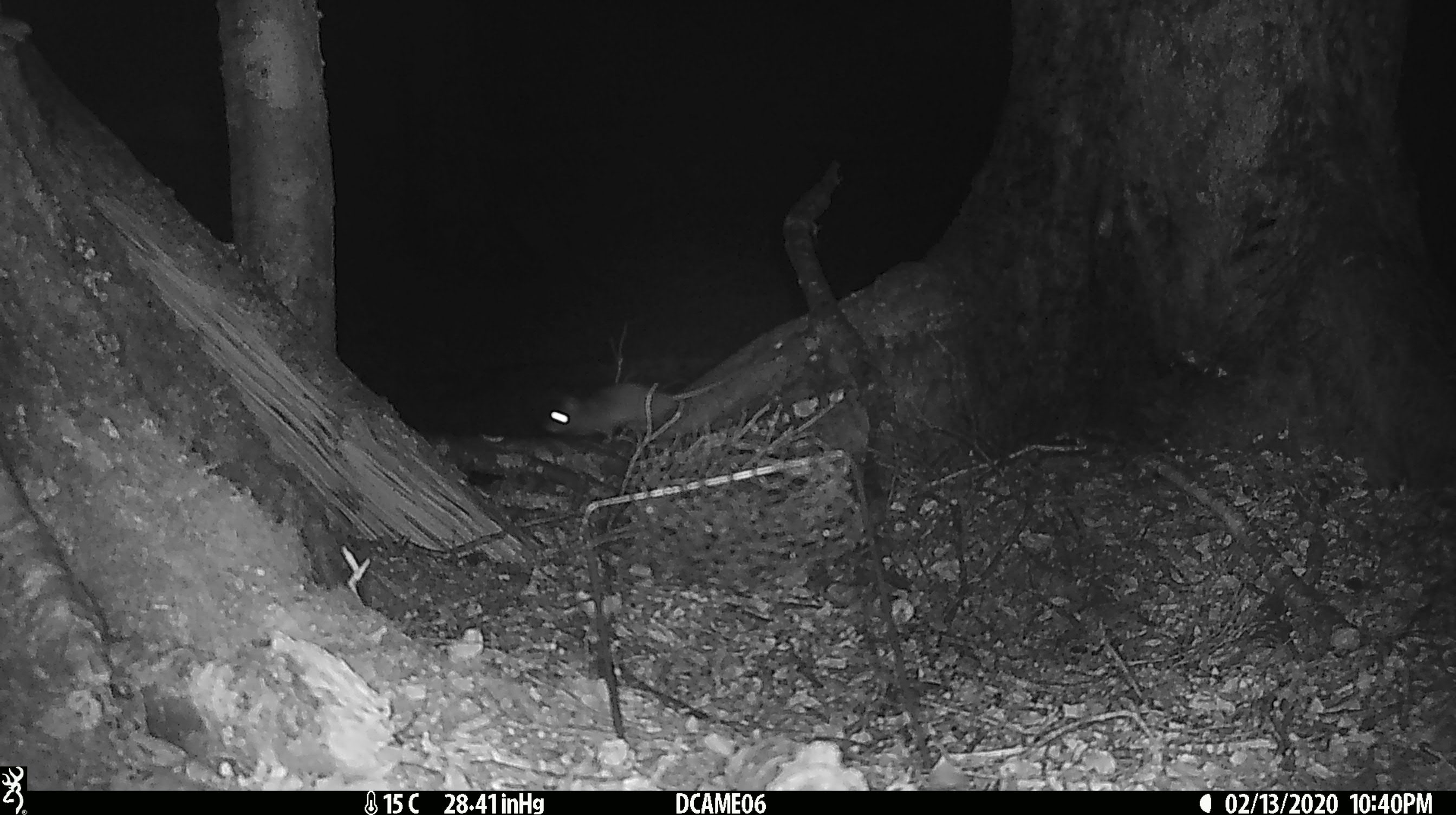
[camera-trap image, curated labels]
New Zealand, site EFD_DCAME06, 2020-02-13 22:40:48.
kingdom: Animalia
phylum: Chordata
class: Mammalia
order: Rodentia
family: Muridae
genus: Rattus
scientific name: Rattus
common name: rat